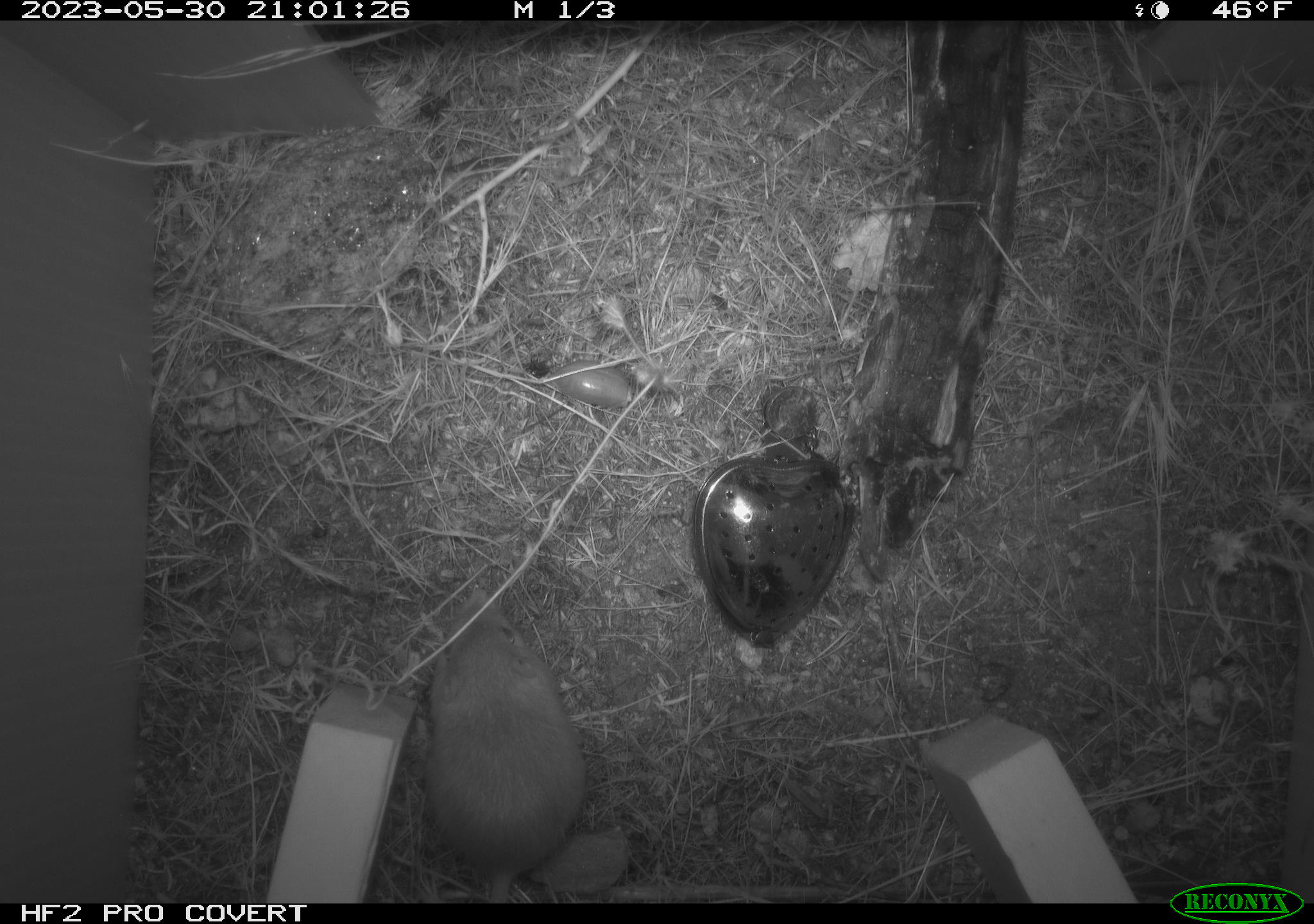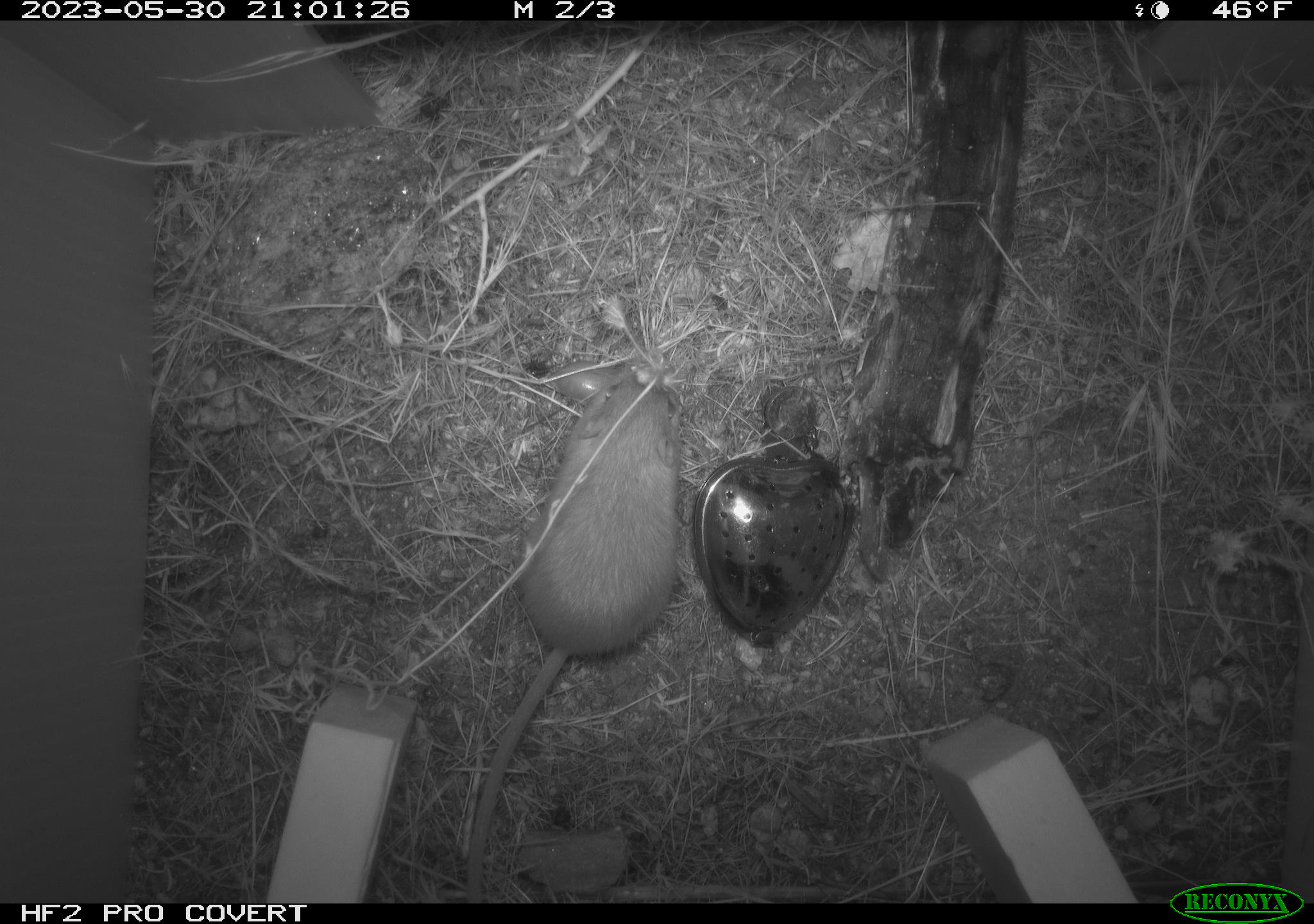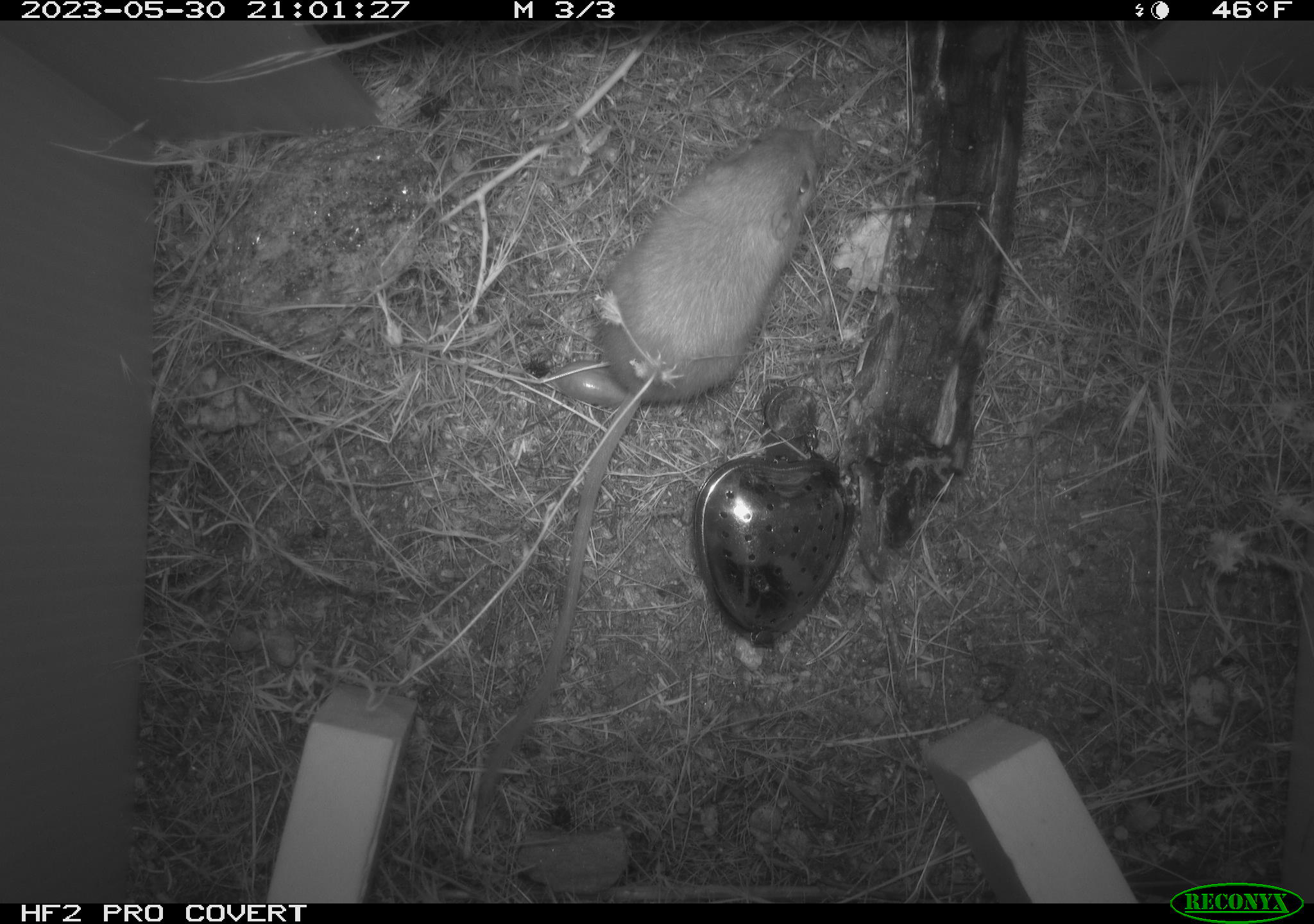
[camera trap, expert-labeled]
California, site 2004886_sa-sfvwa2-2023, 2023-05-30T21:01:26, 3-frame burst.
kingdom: Animalia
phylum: Chordata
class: Mammalia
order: Rodentia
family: Heteromyidae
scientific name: Heteromyidae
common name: kangaroo rats and pocket mice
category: heteromyidae family